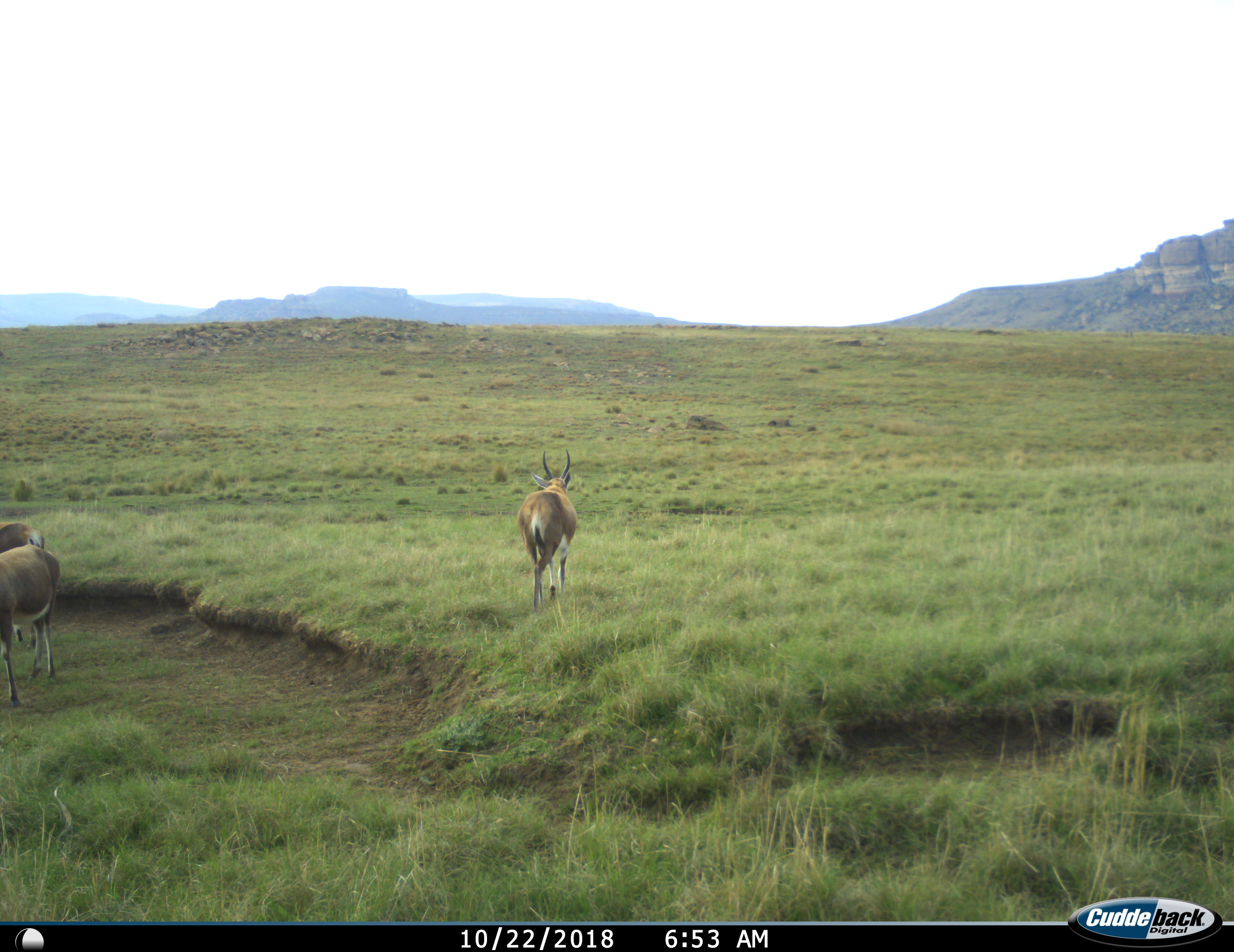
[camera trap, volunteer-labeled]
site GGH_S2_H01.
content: unidentified animal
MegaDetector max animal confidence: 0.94